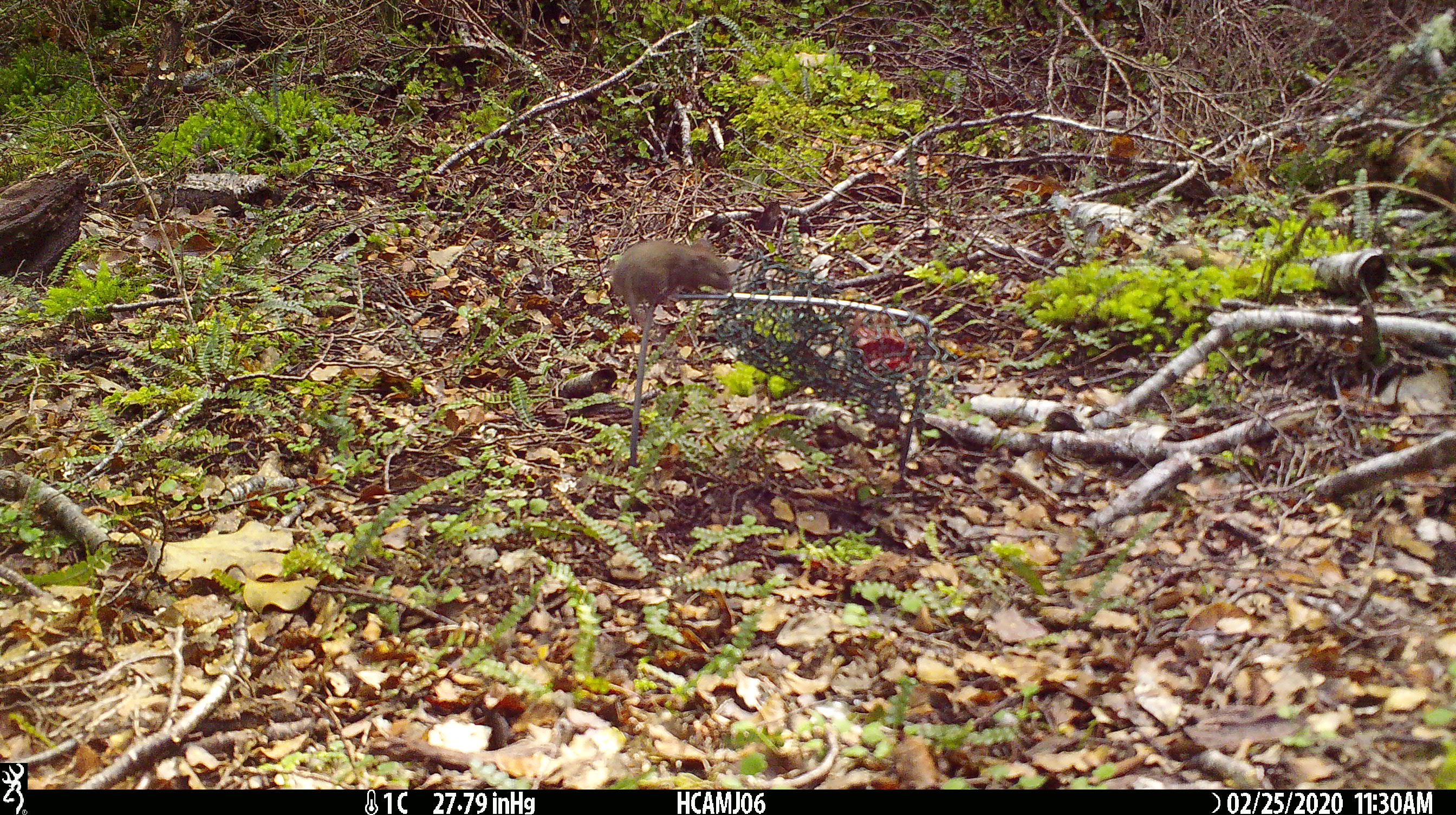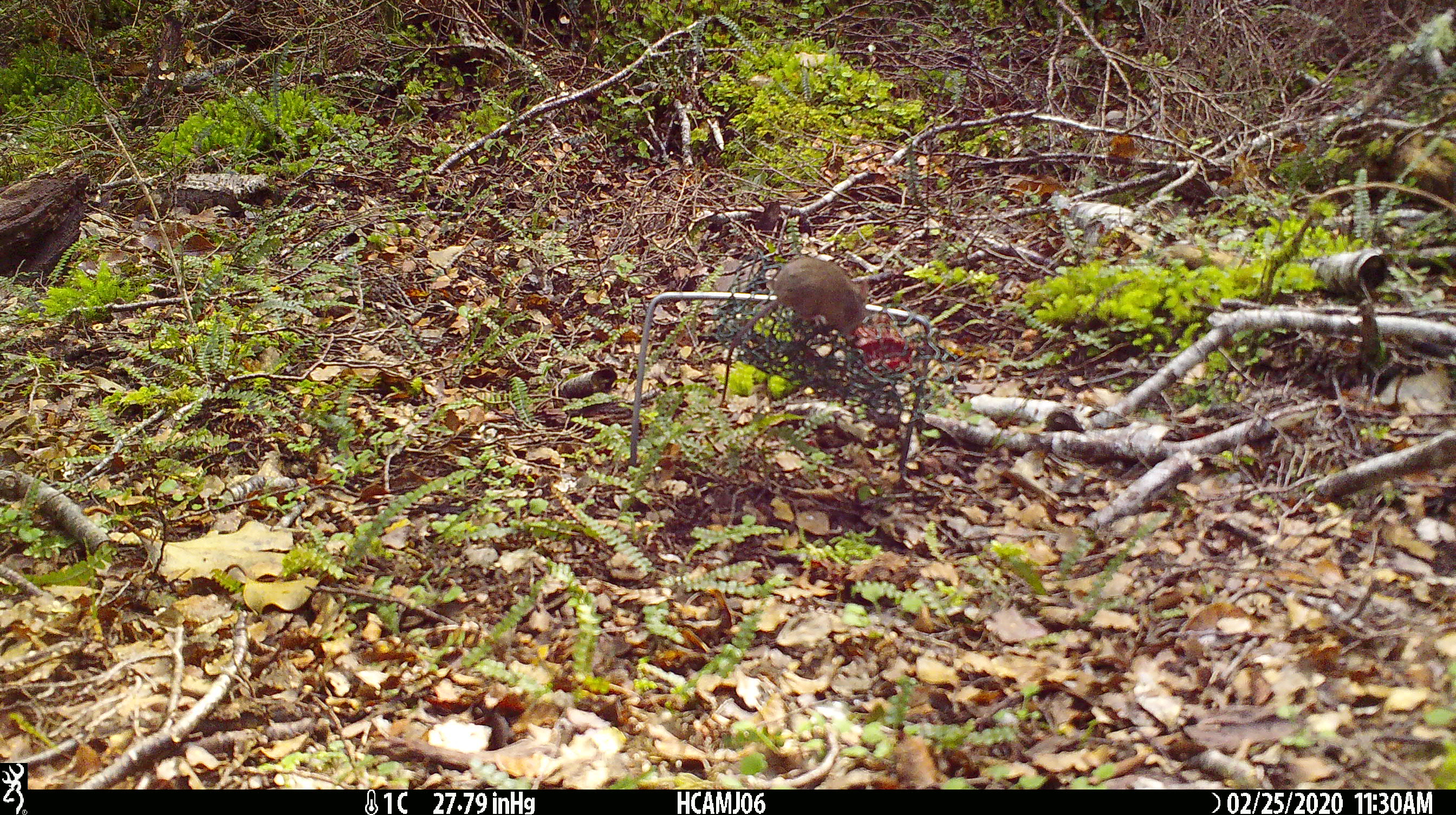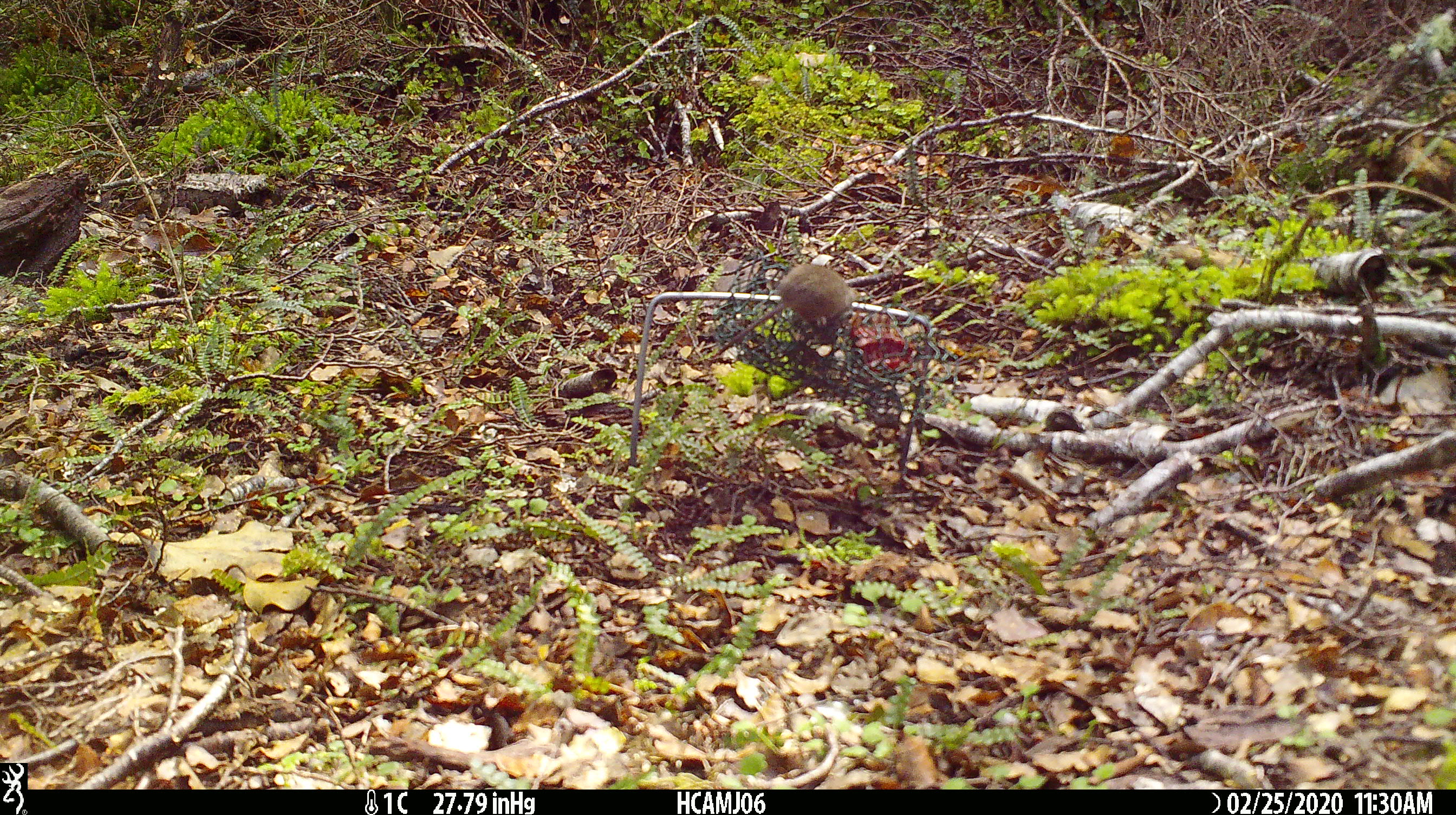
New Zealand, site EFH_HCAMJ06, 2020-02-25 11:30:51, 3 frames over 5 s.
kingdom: Animalia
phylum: Chordata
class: Mammalia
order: Rodentia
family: Muridae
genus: Mus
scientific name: Mus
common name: mouse